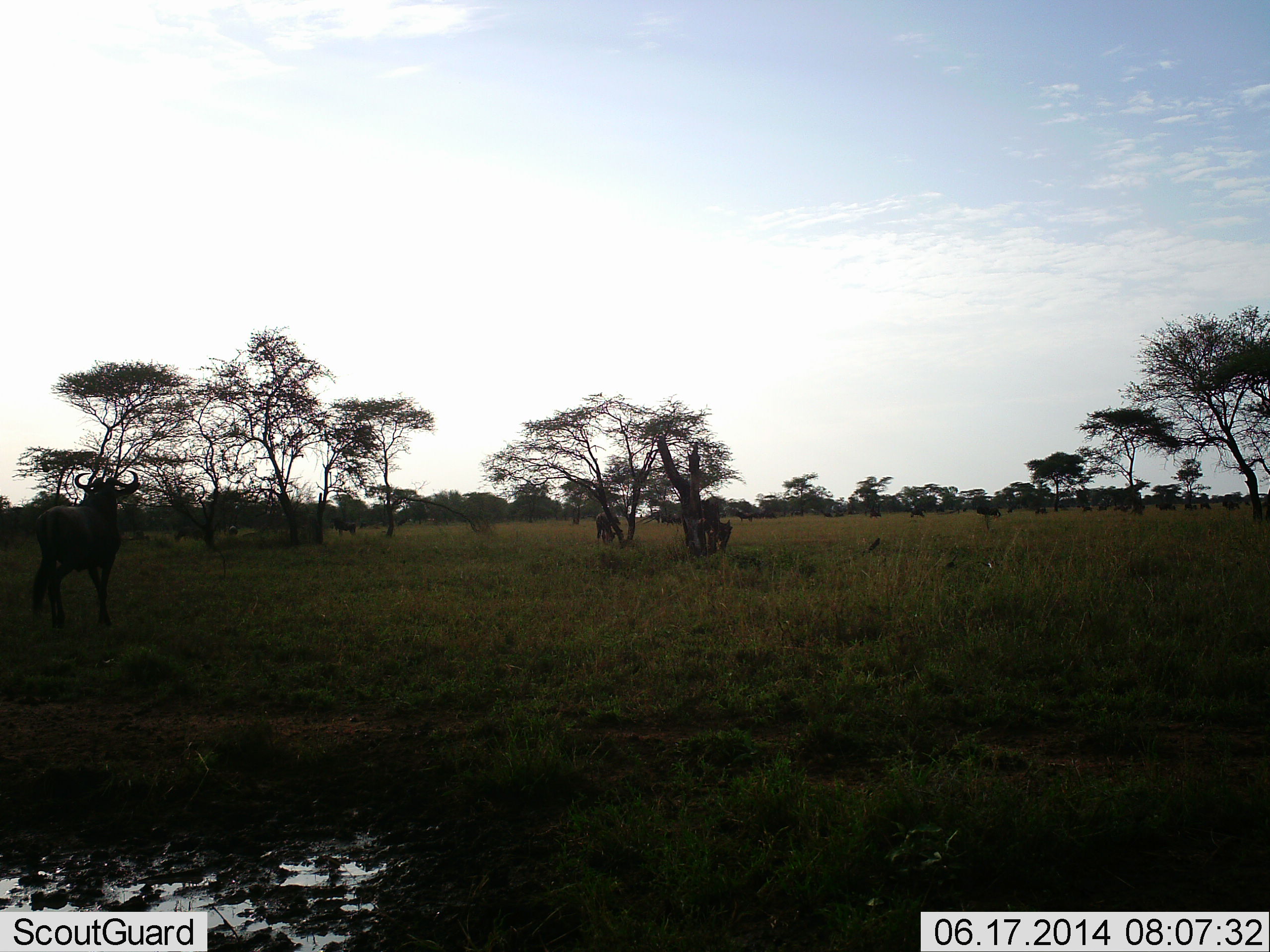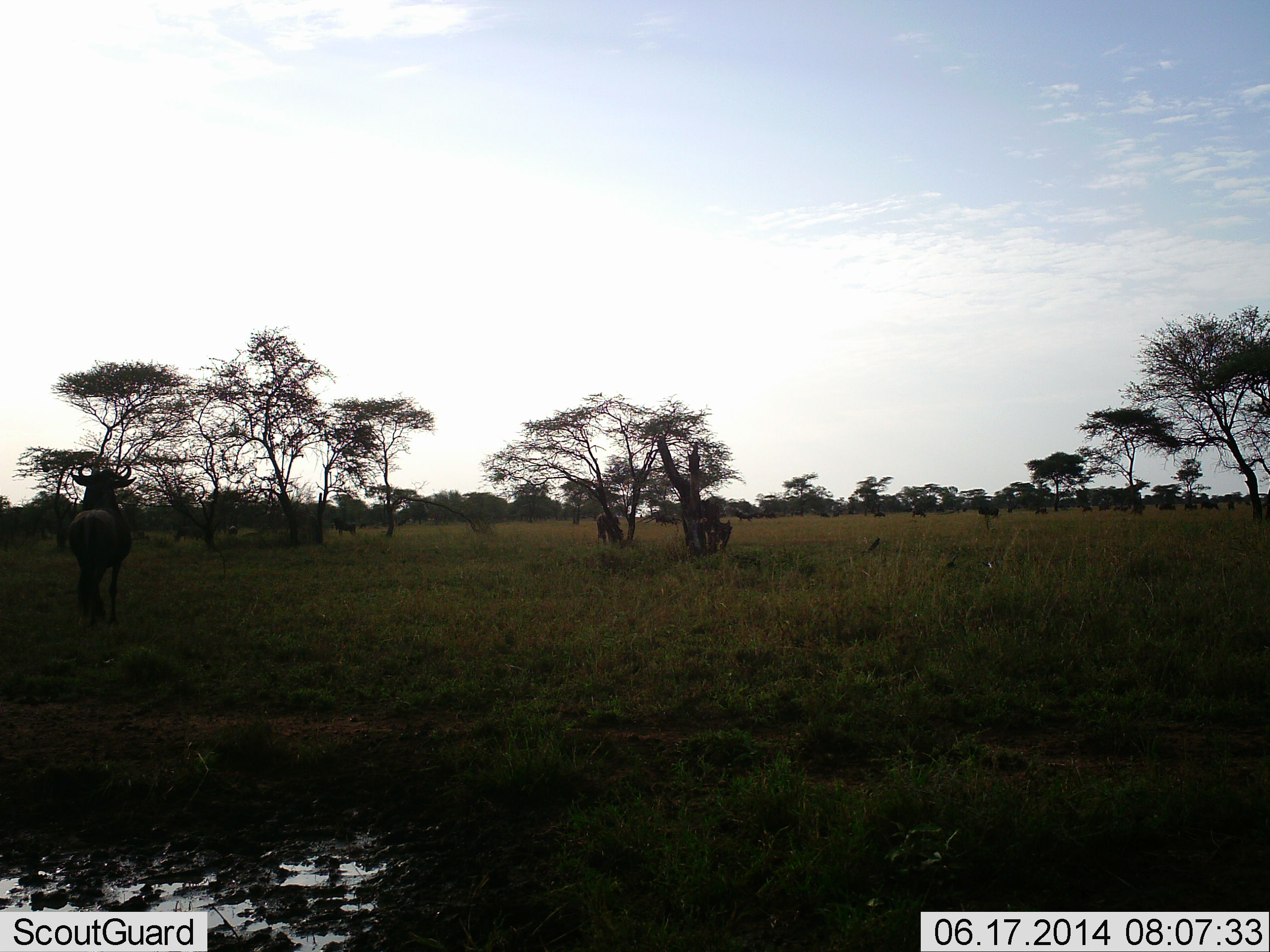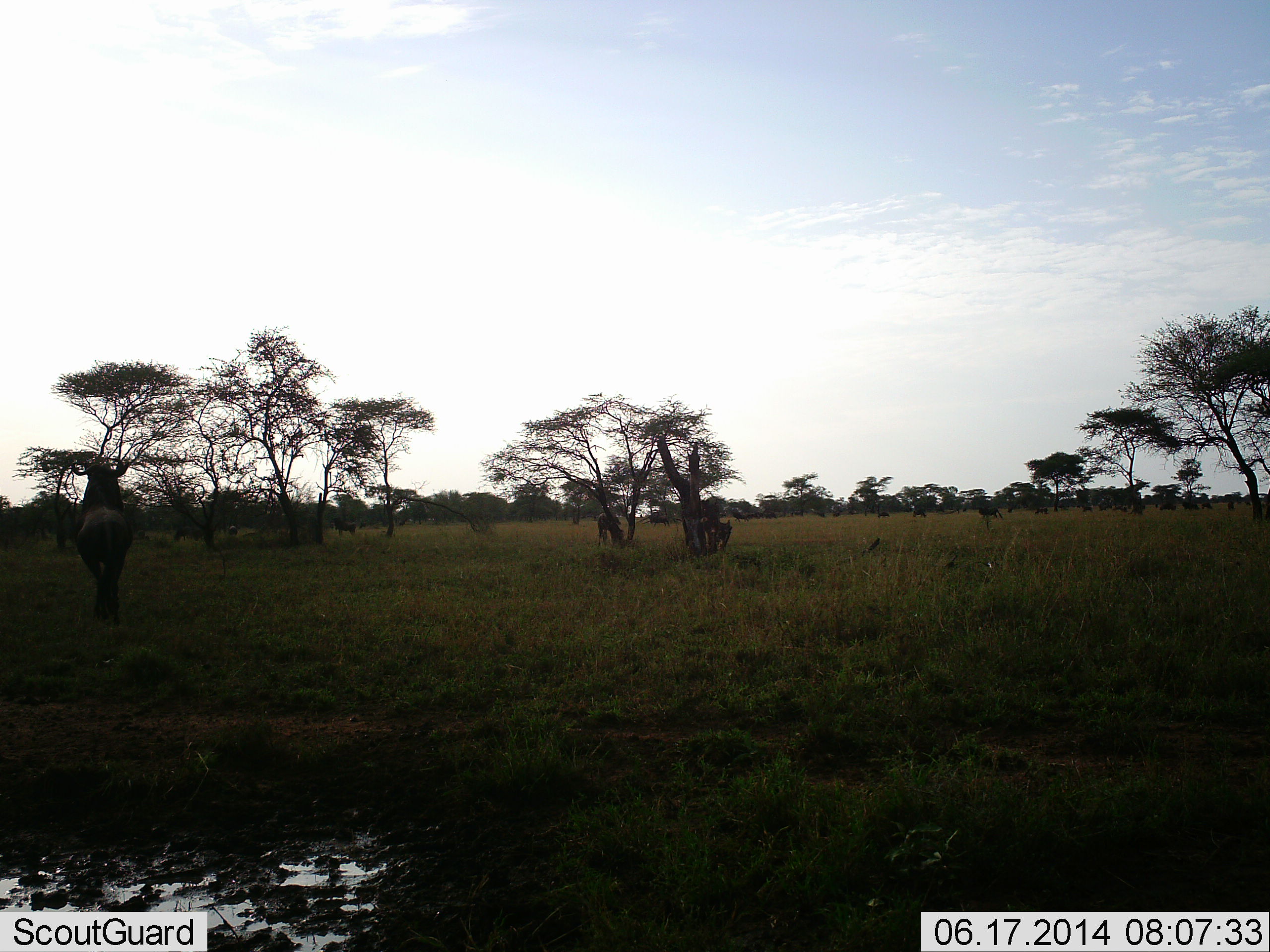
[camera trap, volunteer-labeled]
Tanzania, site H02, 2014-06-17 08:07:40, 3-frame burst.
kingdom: Animalia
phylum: Chordata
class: Mammalia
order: Artiodactyla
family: Bovidae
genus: Connochaetes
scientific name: Connochaetes taurinus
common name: blue wildebeest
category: wildebeest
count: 11-50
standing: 70%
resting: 20%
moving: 60%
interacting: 0%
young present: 0%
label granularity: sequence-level